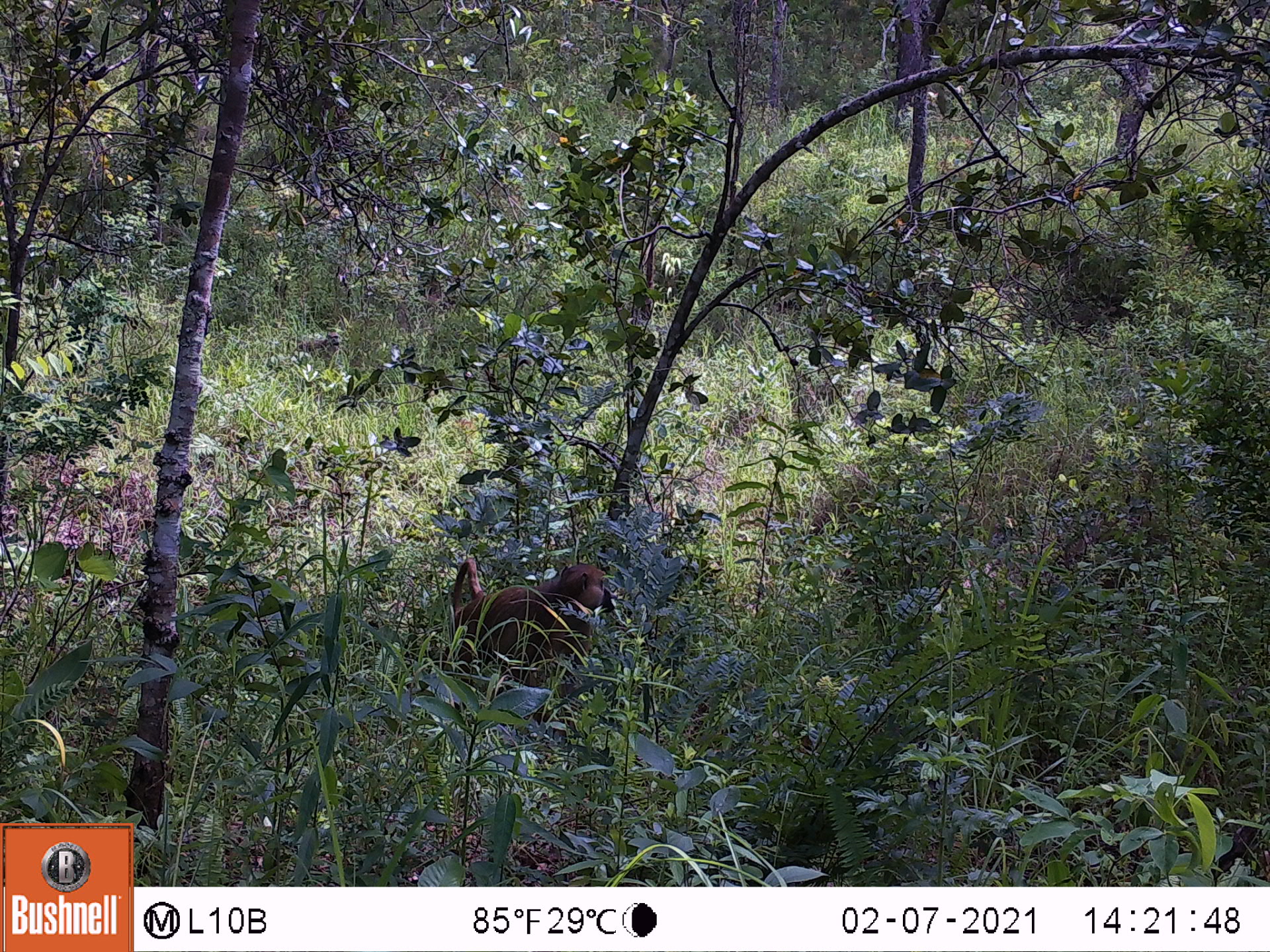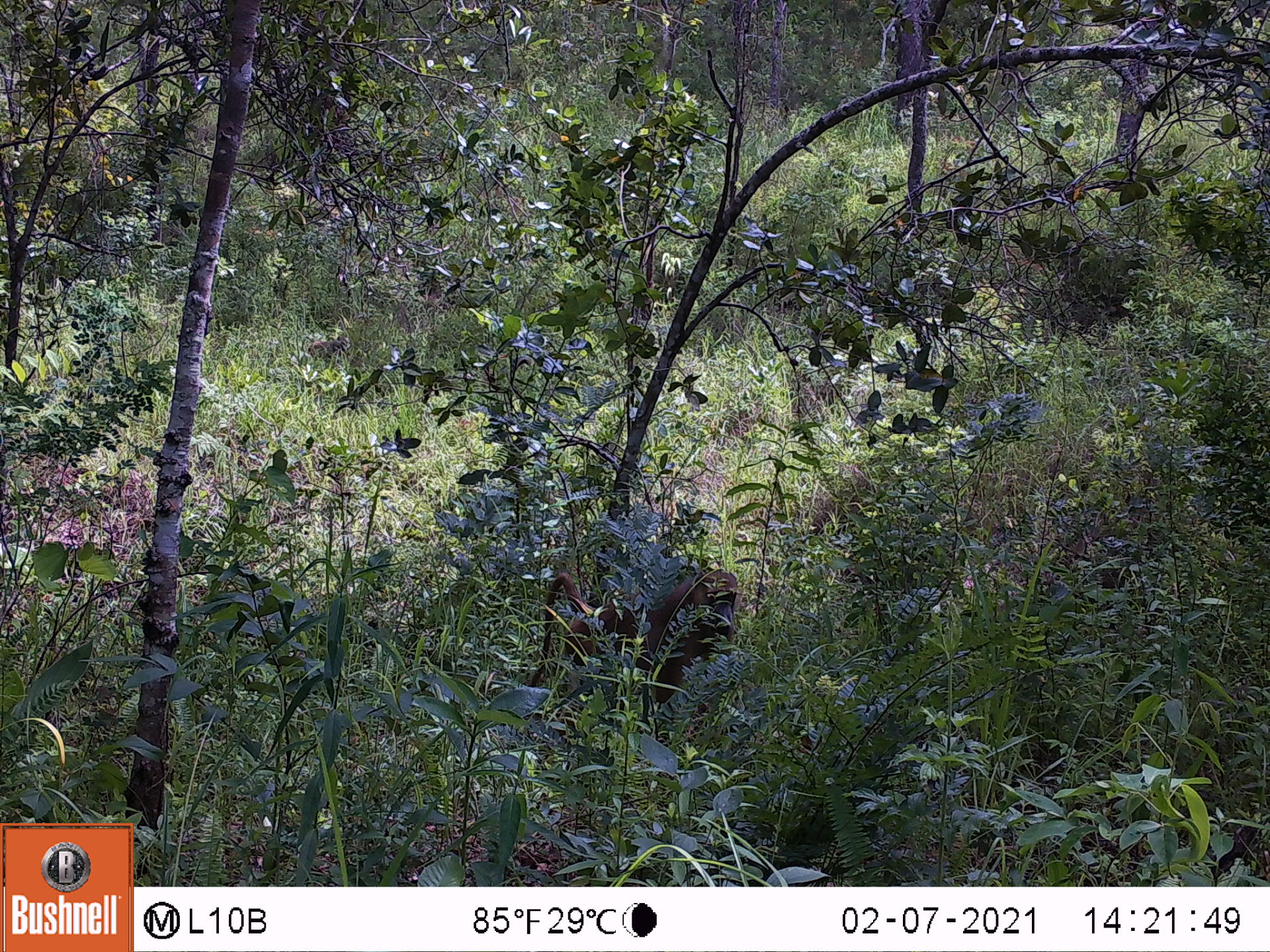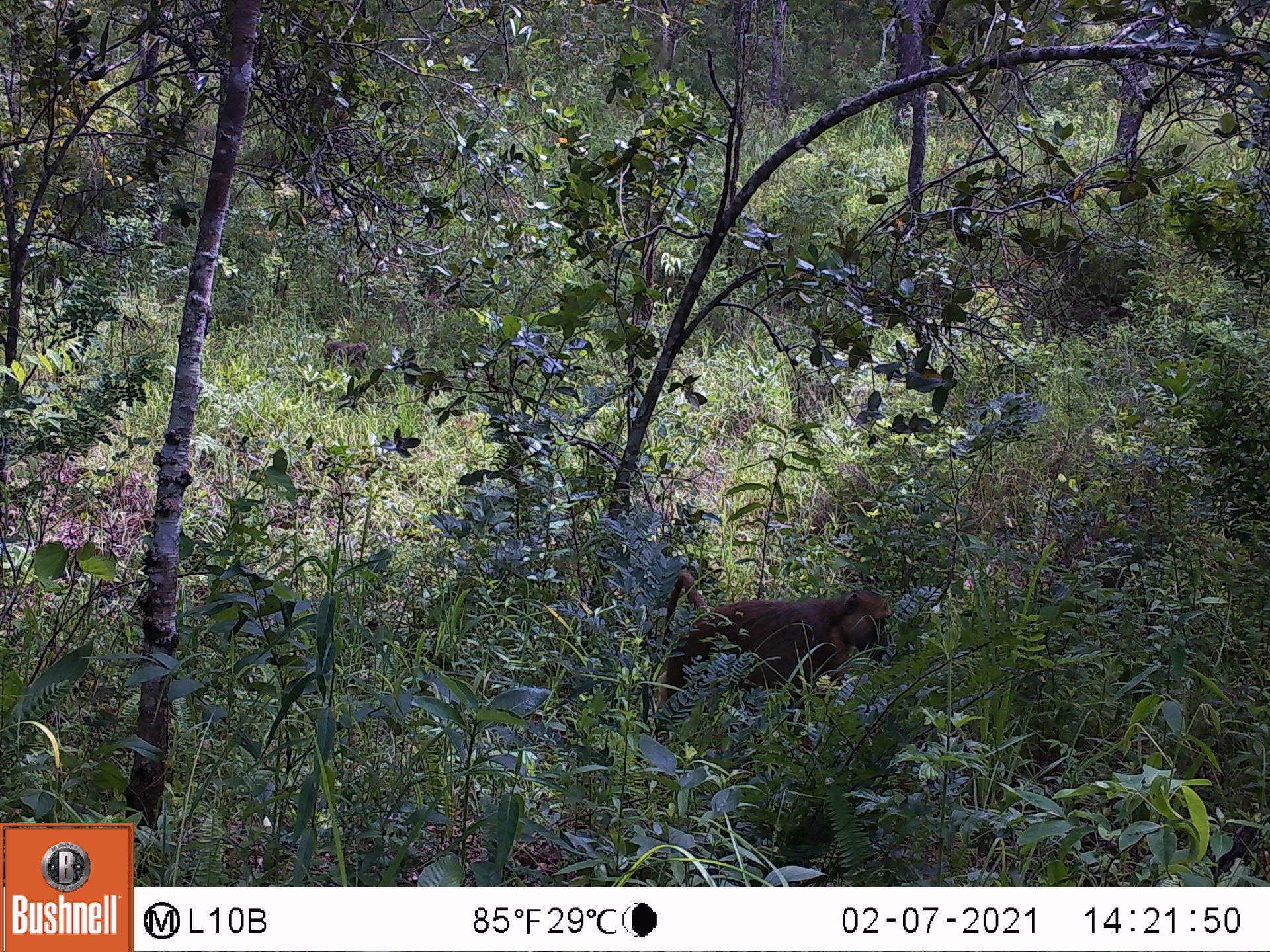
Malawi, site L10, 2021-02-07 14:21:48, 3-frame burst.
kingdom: Animalia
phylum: Chordata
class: Mammalia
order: Primates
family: Cercopithecidae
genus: Papio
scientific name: Papio cynocephalus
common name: yellow baboon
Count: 1.